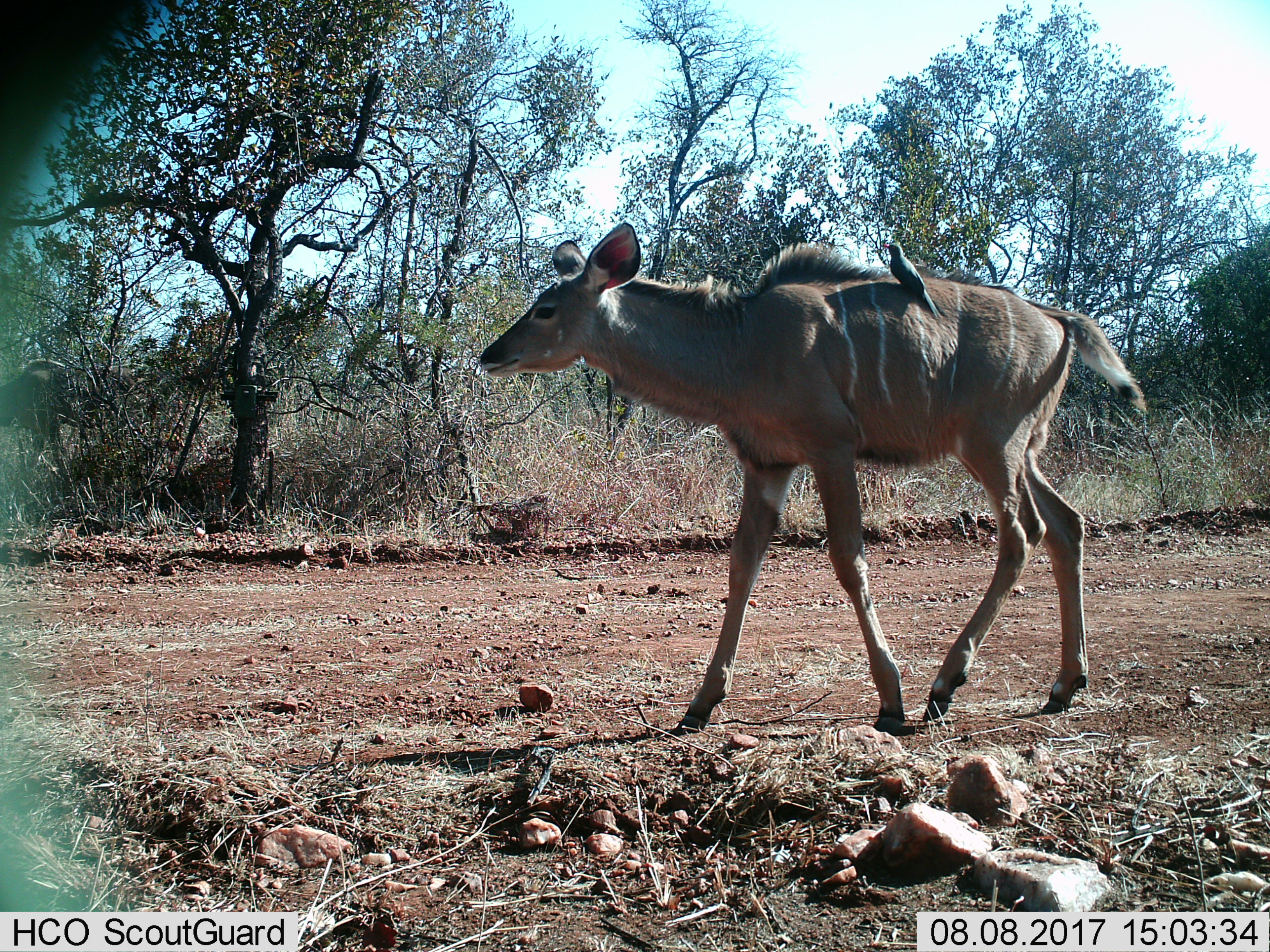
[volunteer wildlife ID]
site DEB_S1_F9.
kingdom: Animalia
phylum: Chordata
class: Aves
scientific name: Aves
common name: bird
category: birdother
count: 1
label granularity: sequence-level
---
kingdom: Animalia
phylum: Chordata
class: Mammalia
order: Artiodactyla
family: Bovidae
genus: Tragelaphus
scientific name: Tragelaphus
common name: kudu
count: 1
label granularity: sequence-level